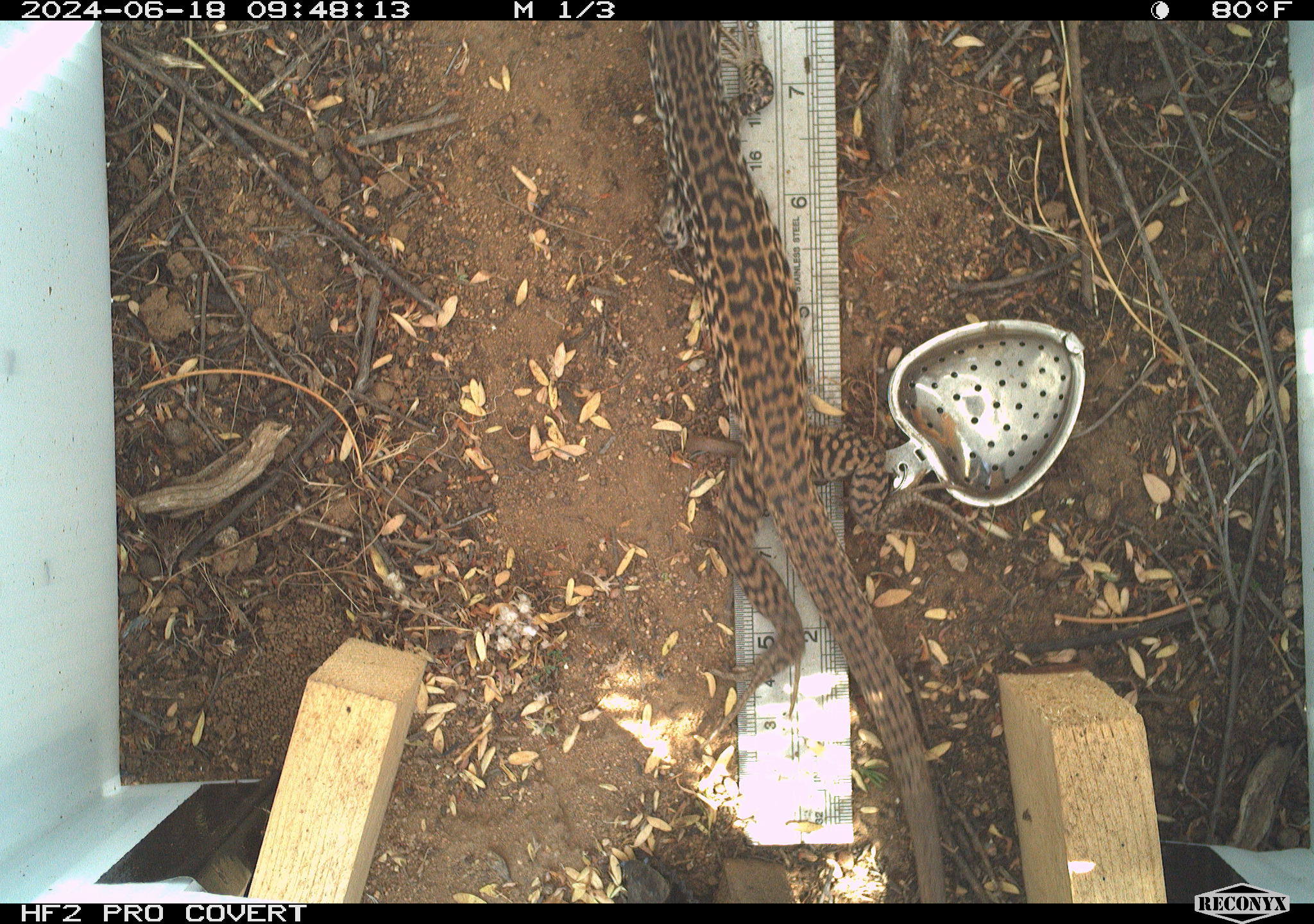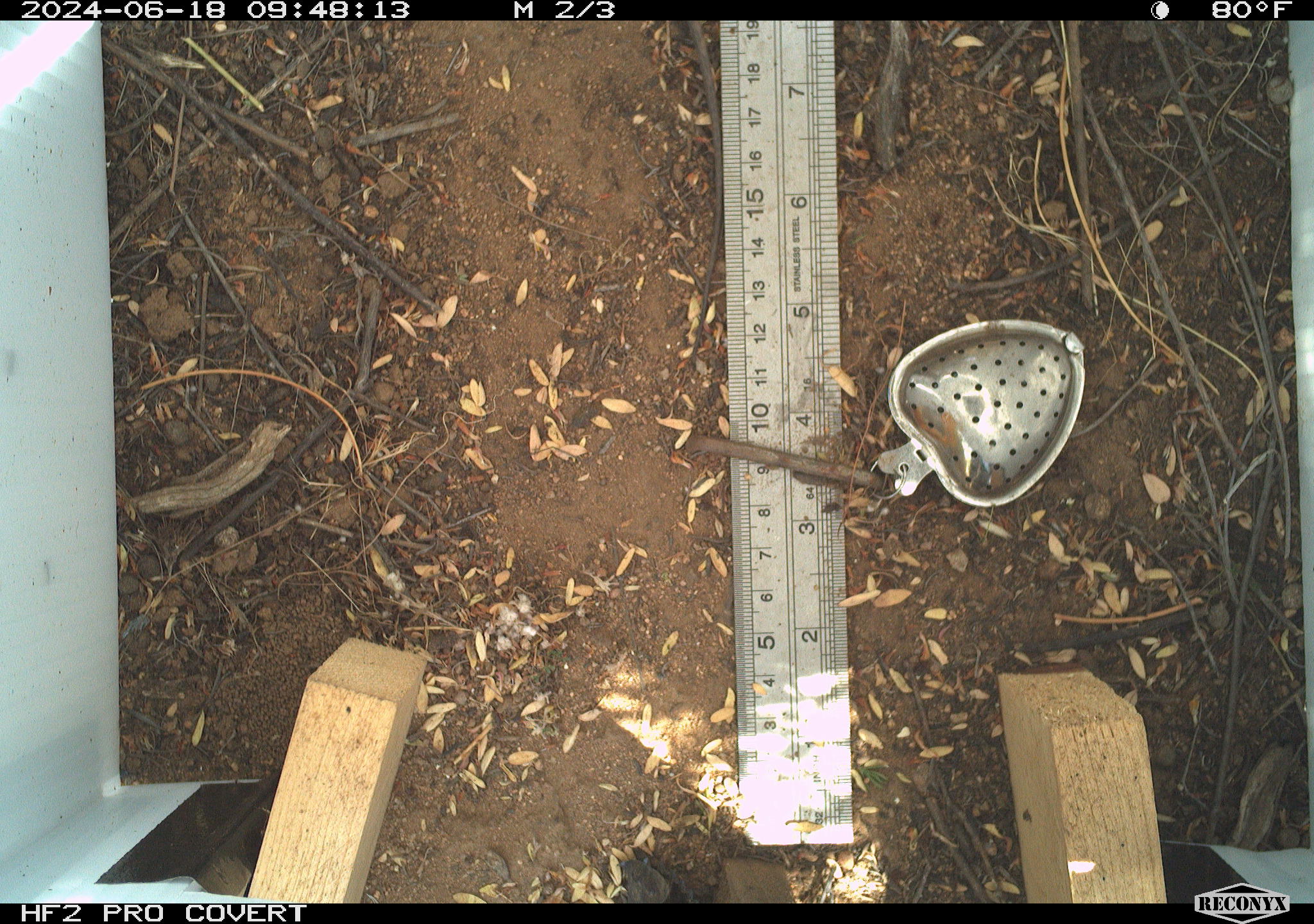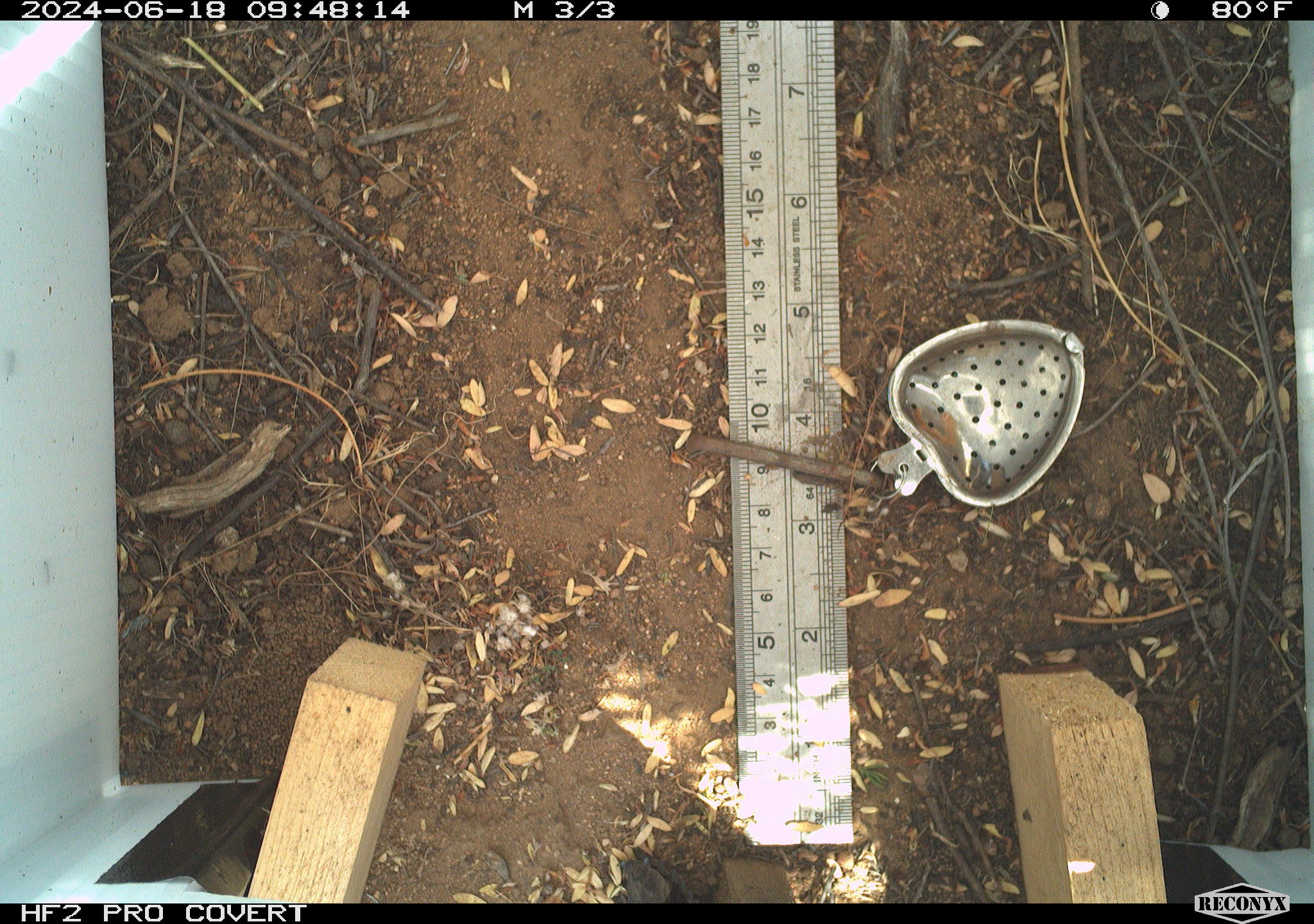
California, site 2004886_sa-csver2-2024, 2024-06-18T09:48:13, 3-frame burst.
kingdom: Animalia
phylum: Chordata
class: Reptilia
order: Squamata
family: Teiidae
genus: Aspidoscelis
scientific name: Aspidoscelis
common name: whiptail lizards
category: aspidoscelis species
Aspidoscelis species (whiptail lizards) (Aspidoscelis).